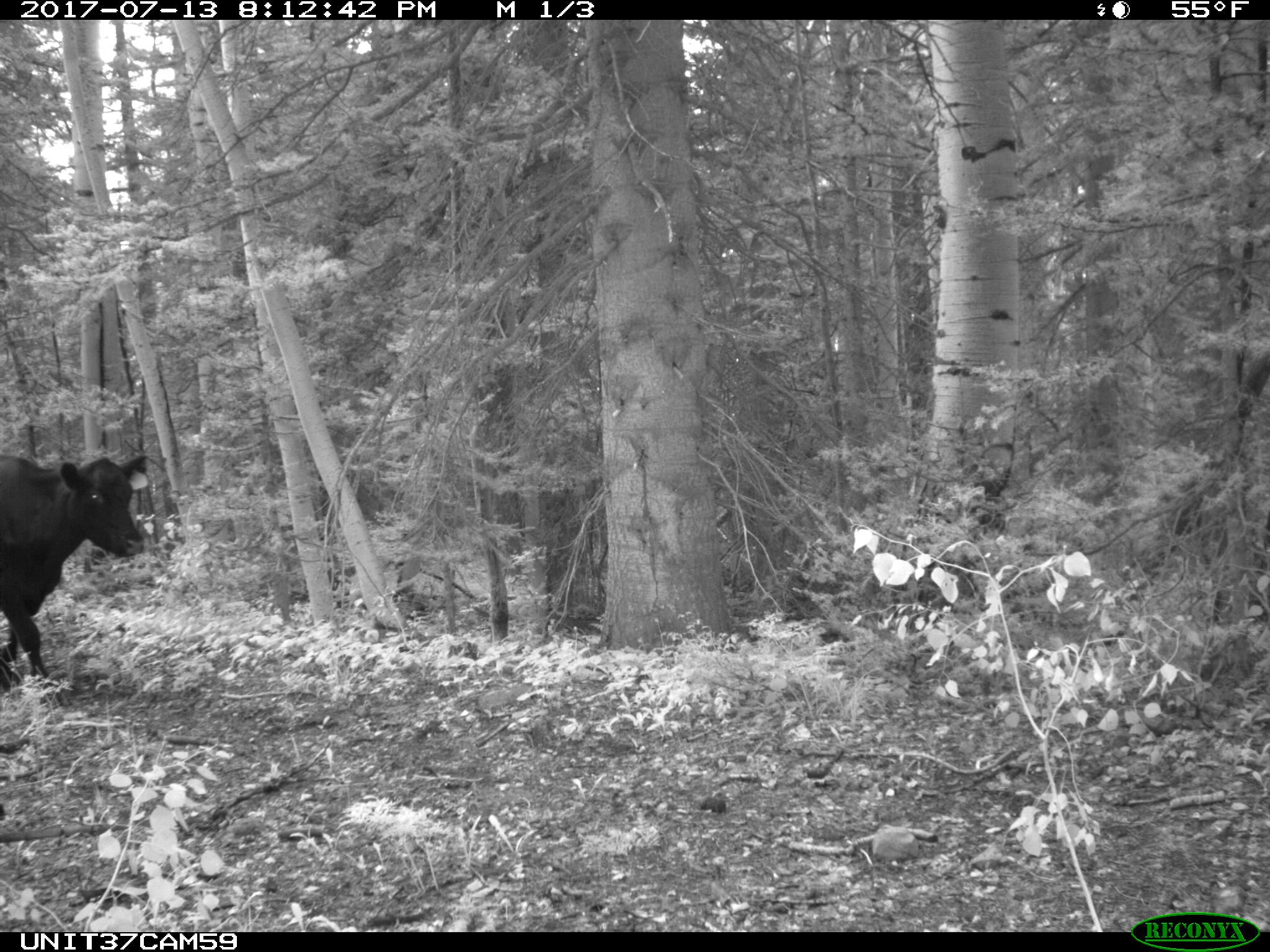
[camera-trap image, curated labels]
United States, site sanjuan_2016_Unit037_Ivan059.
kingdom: Animalia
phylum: Chordata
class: Mammalia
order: Artiodactyla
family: Bovidae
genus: Bos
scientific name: Bos taurus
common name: domestic cow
Bos taurus (domestic cow).